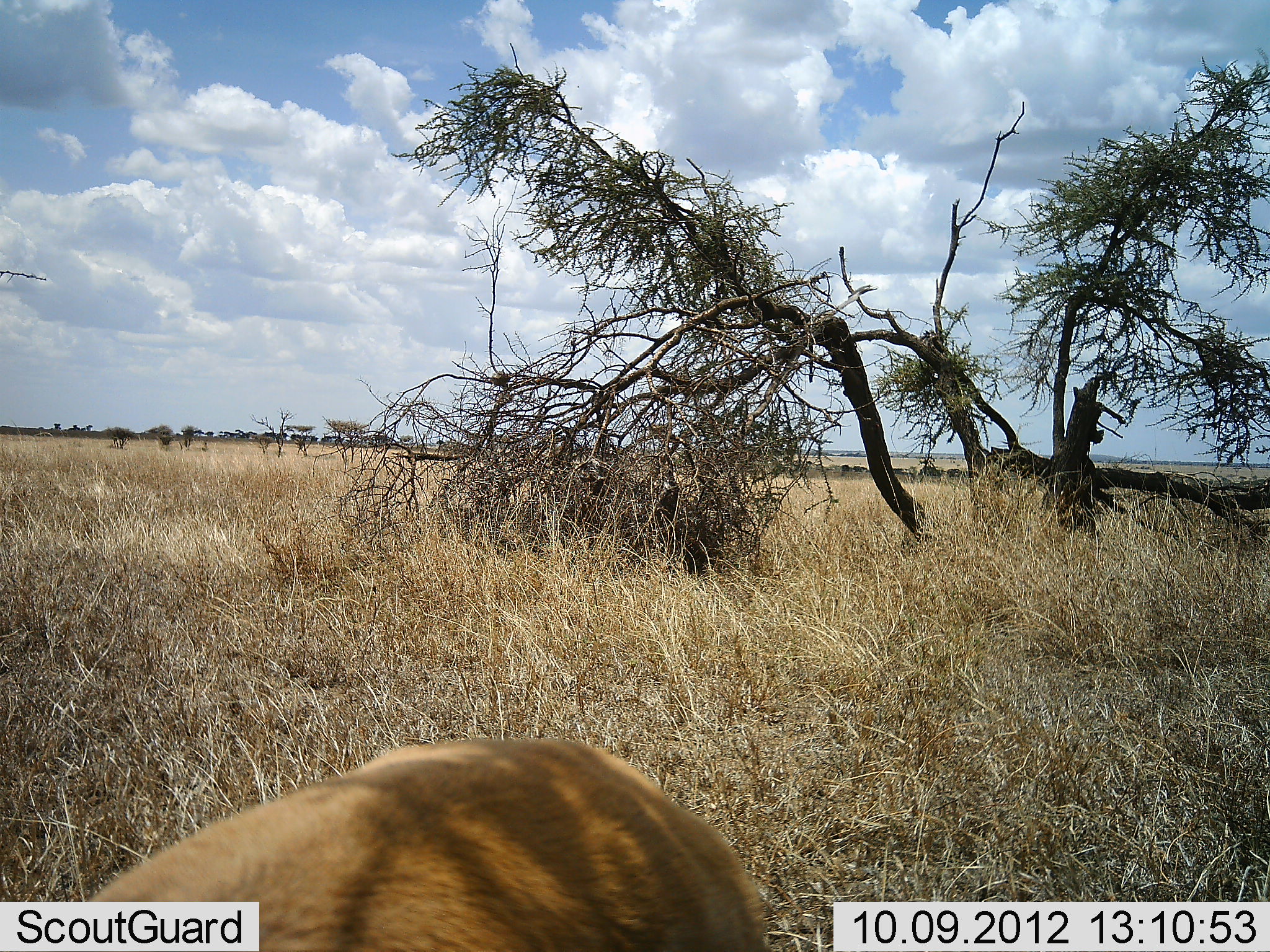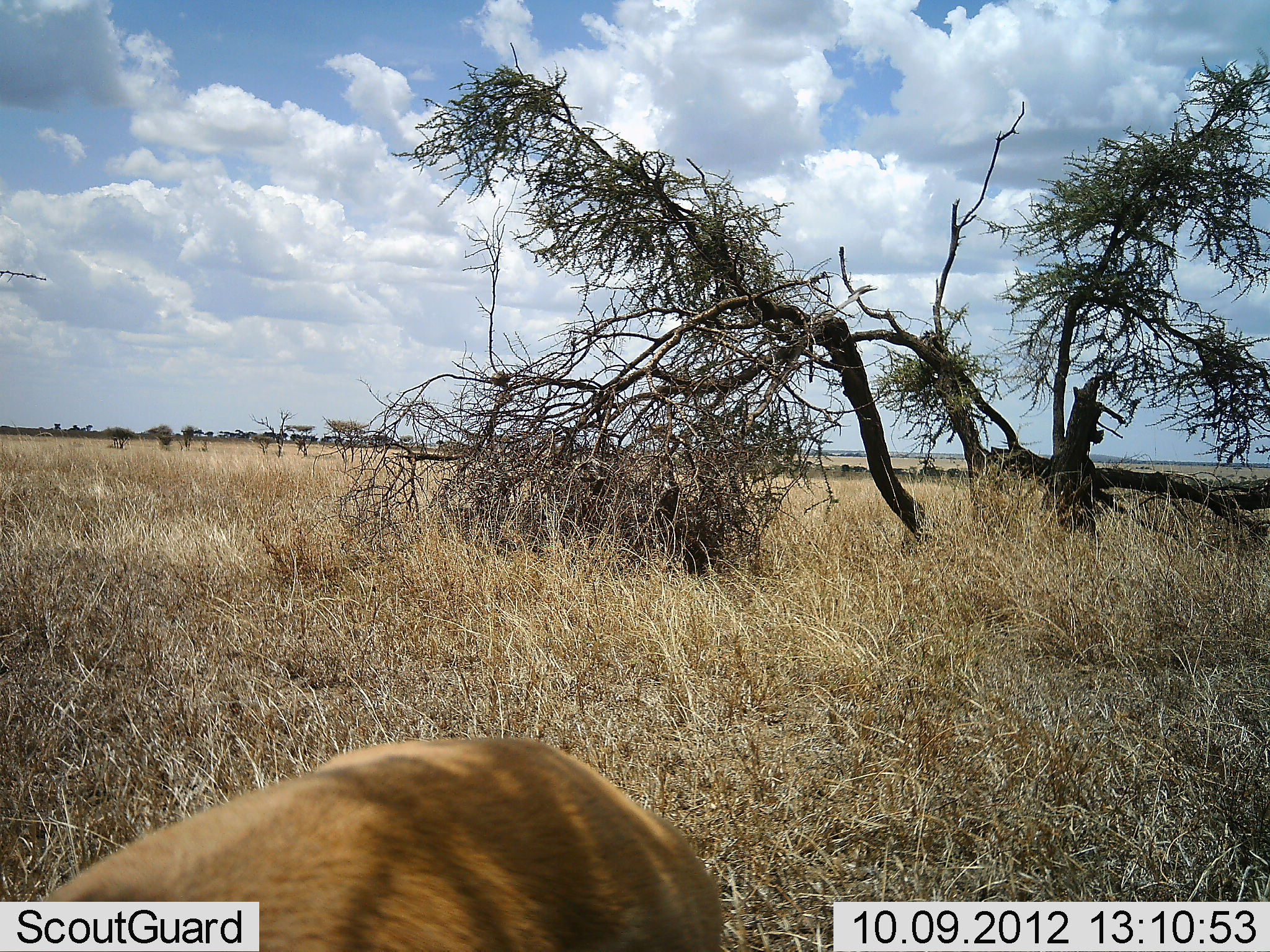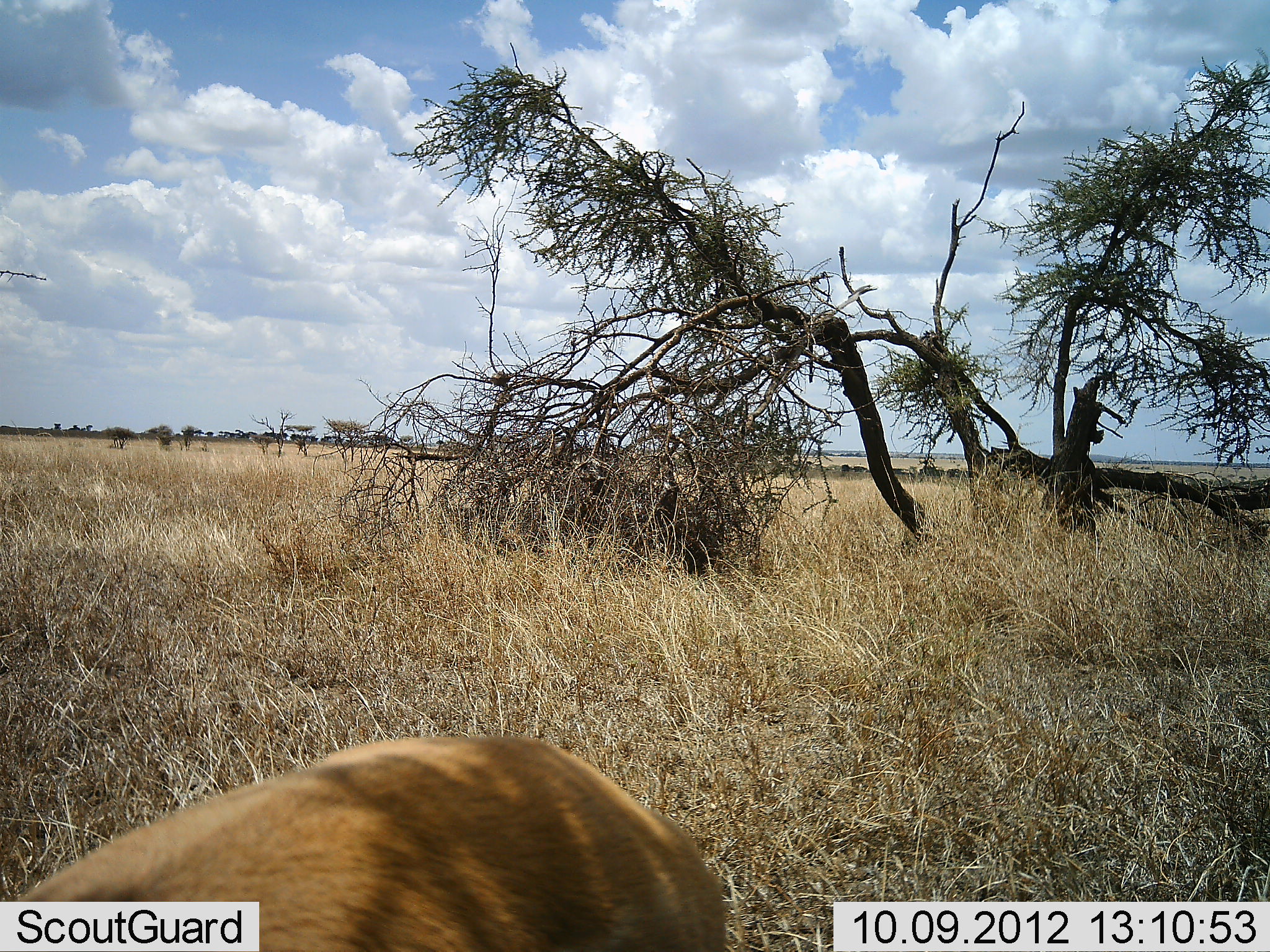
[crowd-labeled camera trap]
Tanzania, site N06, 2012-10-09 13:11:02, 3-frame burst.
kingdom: Animalia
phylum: Chordata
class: Mammalia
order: Artiodactyla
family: Bovidae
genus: Eudorcas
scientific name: Eudorcas thomsonii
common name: thomson's gazelle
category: gazellethomsons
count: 1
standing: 83%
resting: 0%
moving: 0%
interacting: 0%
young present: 0%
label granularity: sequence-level